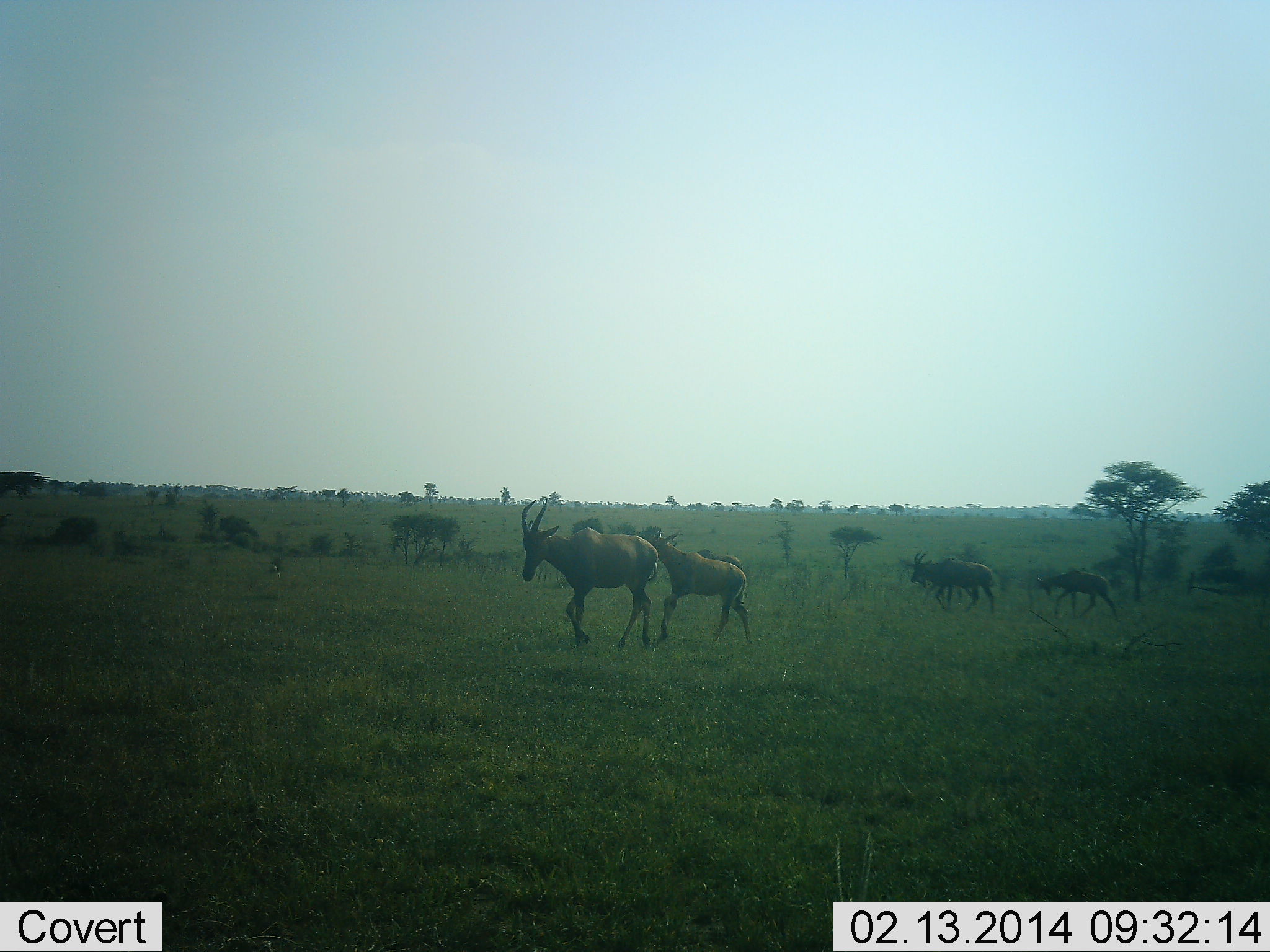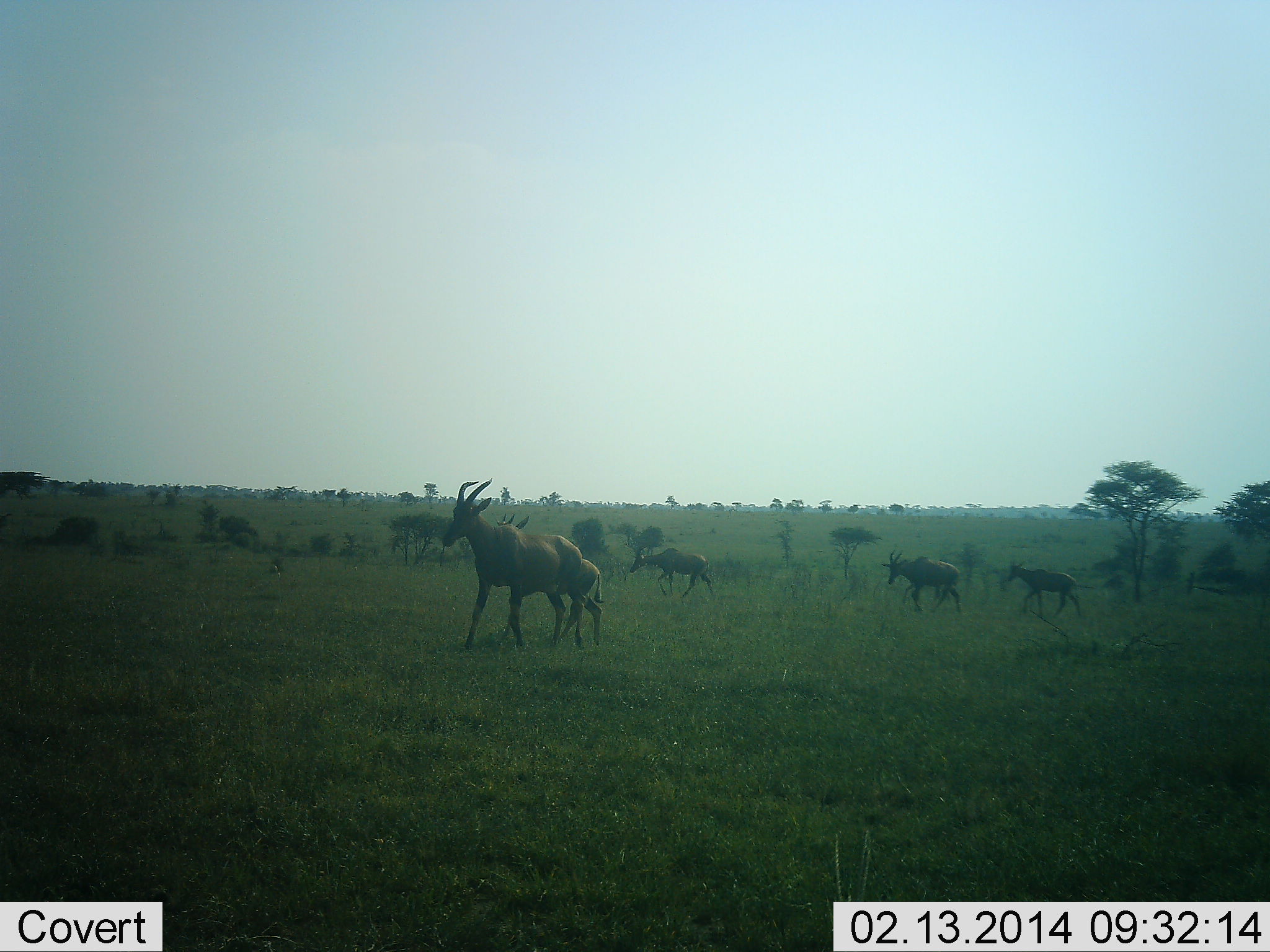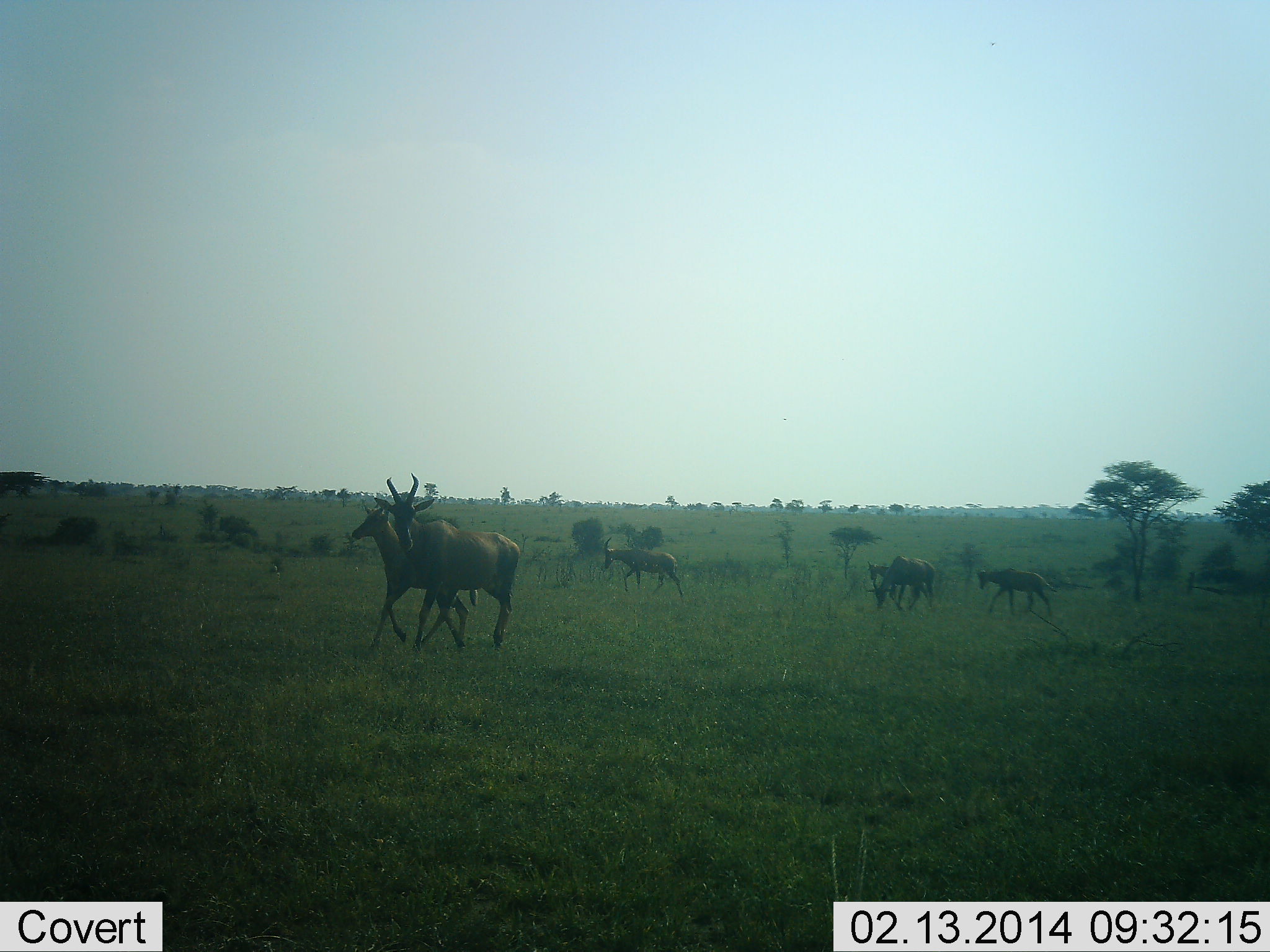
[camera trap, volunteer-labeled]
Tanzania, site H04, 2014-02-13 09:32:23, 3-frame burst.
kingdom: Animalia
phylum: Chordata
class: Mammalia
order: Artiodactyla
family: Bovidae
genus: Damaliscus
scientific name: Damaliscus lunatus jimela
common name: topi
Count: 5.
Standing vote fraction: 0%.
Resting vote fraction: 0%.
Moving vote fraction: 100%.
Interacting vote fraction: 0%.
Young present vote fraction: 30%.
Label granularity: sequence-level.